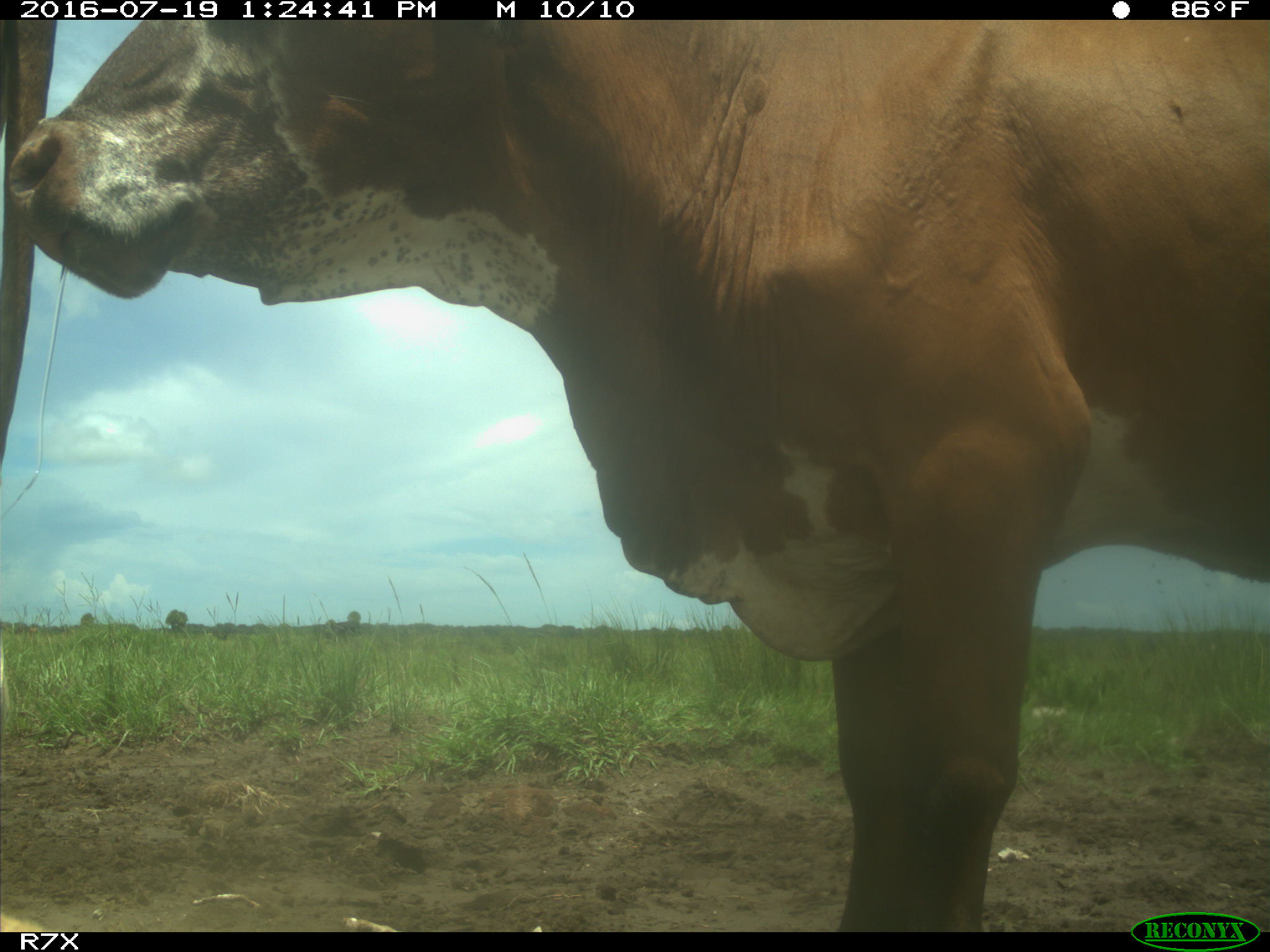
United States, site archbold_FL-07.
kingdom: Animalia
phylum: Chordata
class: Mammalia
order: Artiodactyla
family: Bovidae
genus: Bos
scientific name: Bos taurus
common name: domestic cow